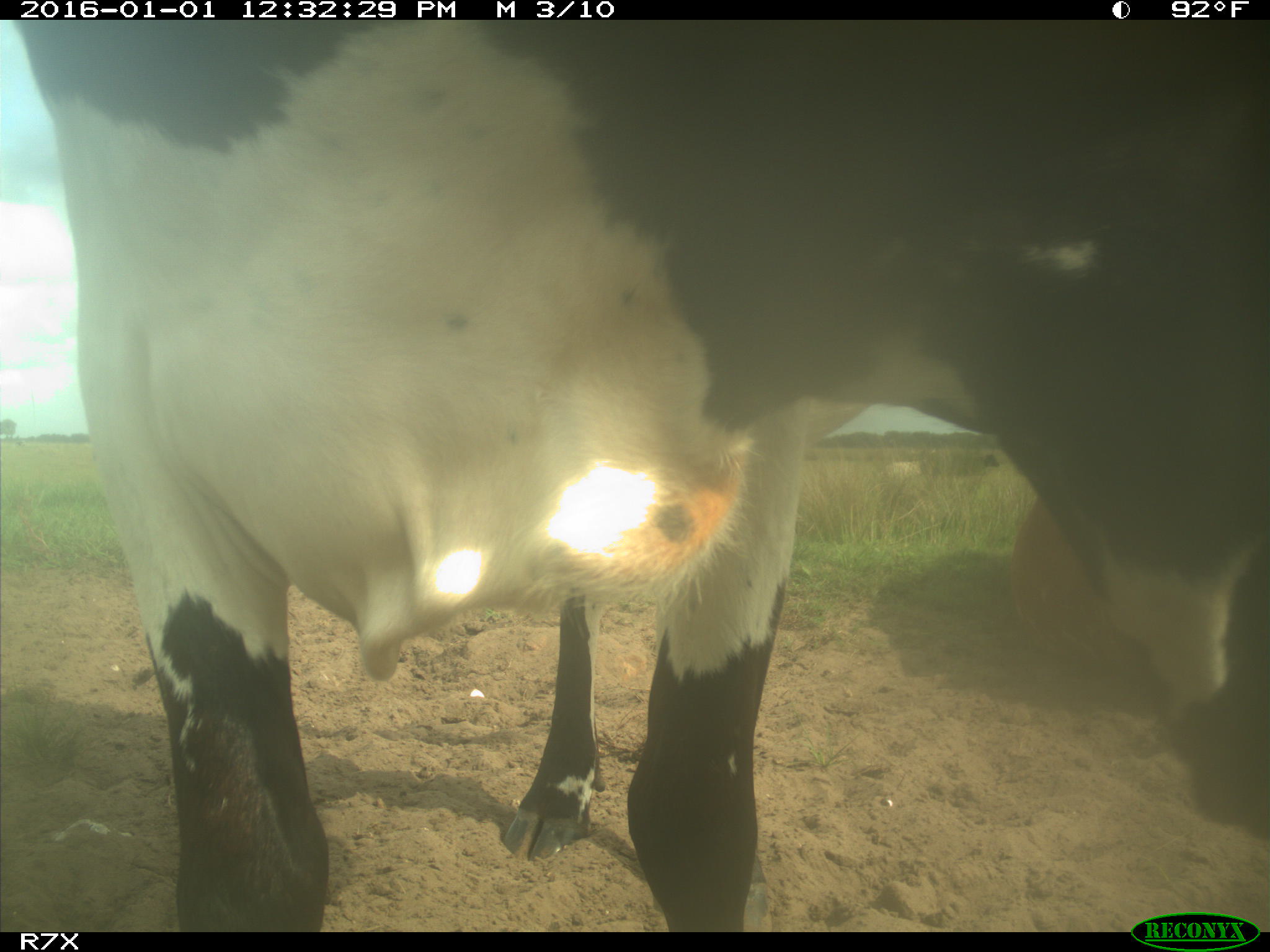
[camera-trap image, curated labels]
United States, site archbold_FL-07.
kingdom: Animalia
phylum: Chordata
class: Mammalia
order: Artiodactyla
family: Bovidae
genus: Bos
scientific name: Bos taurus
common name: domestic cow